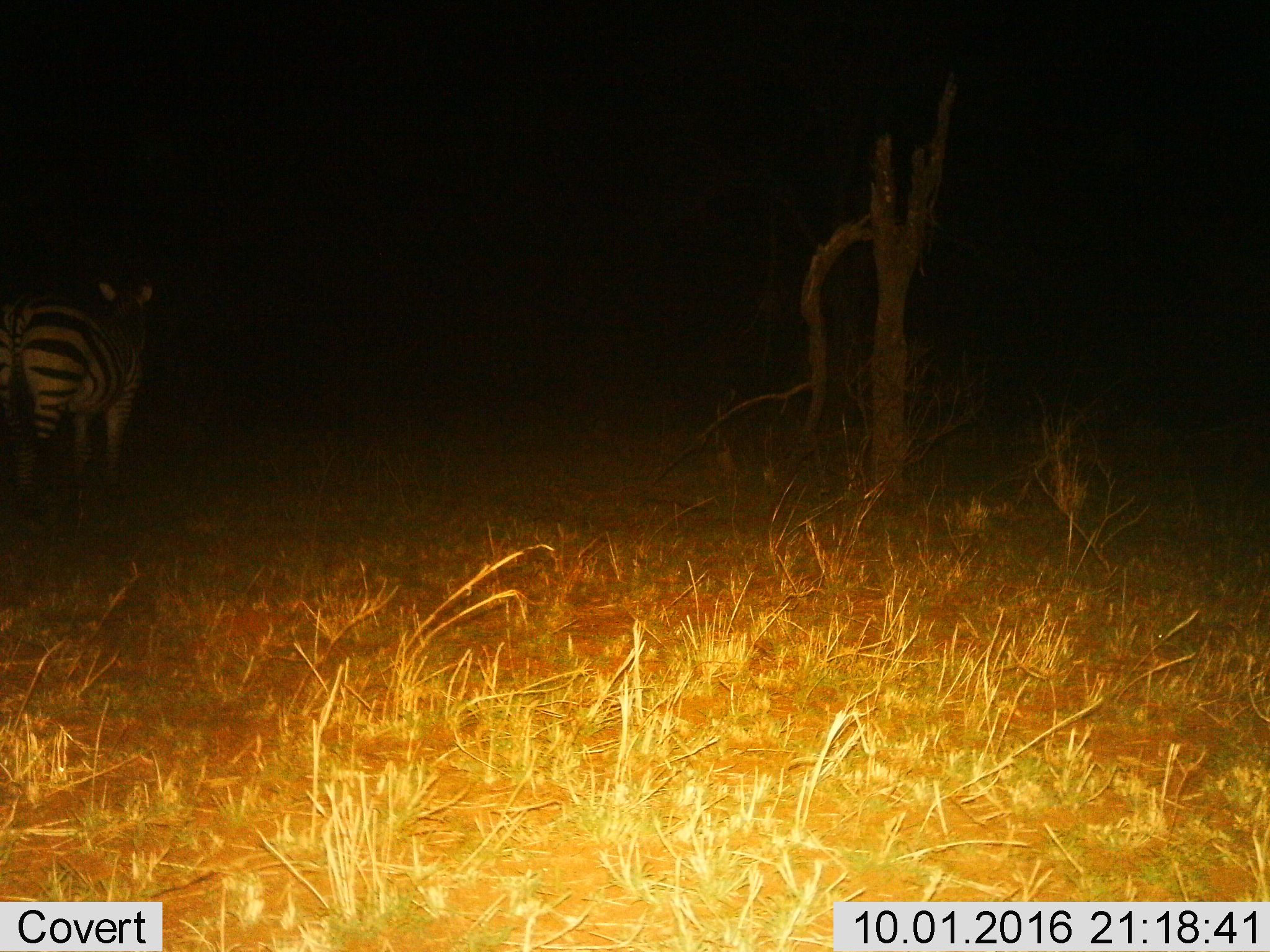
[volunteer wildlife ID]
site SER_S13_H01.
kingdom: Animalia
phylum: Chordata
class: Mammalia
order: Perissodactyla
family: Equidae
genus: Equus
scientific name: Equus quagga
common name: plains zebra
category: zebraplains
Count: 1.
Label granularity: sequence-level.